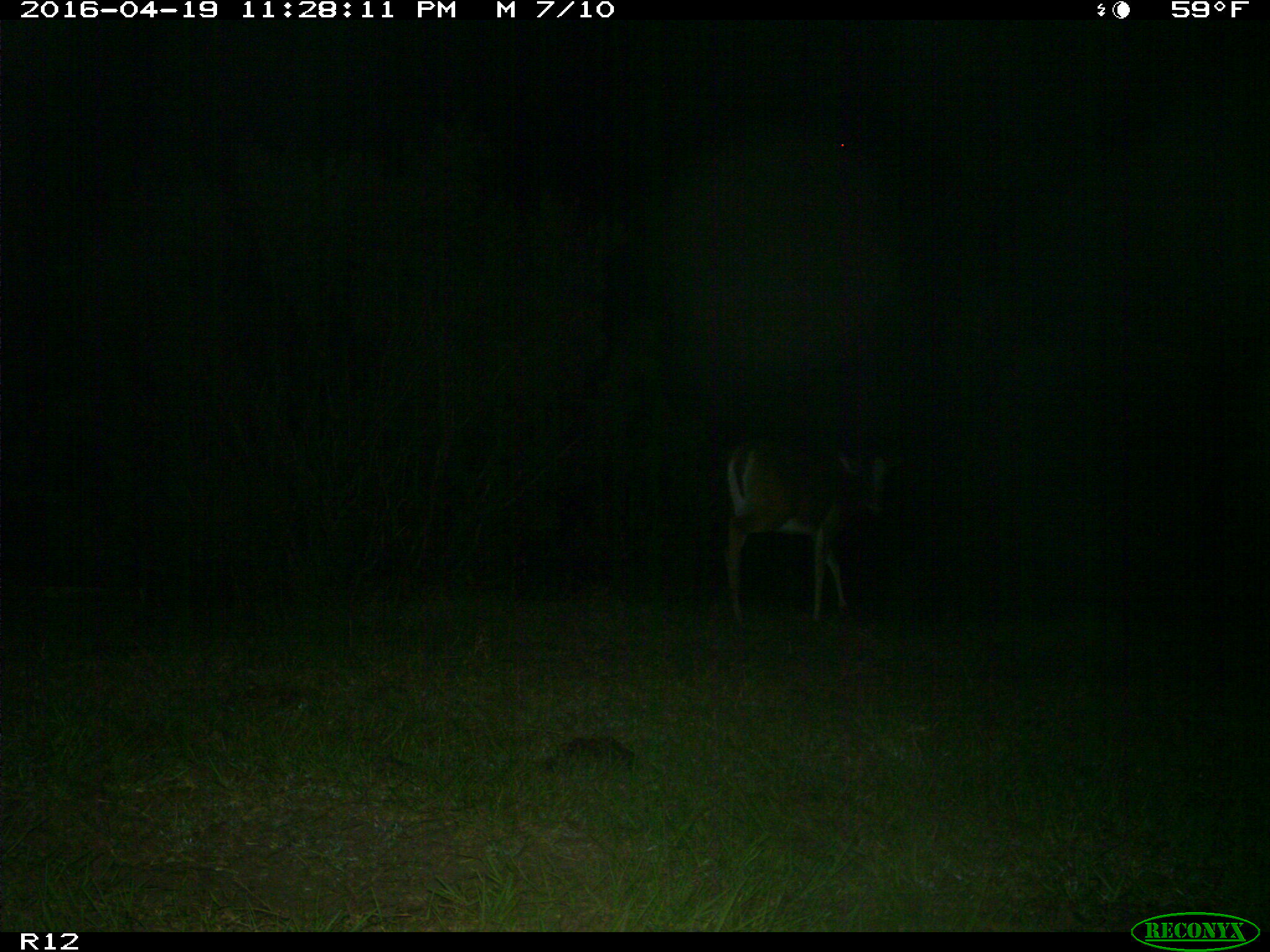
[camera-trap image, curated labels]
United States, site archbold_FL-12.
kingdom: Animalia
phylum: Chordata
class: Mammalia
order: Artiodactyla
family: Cervidae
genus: Odocoileus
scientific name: Odocoileus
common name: deer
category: unidentified deer